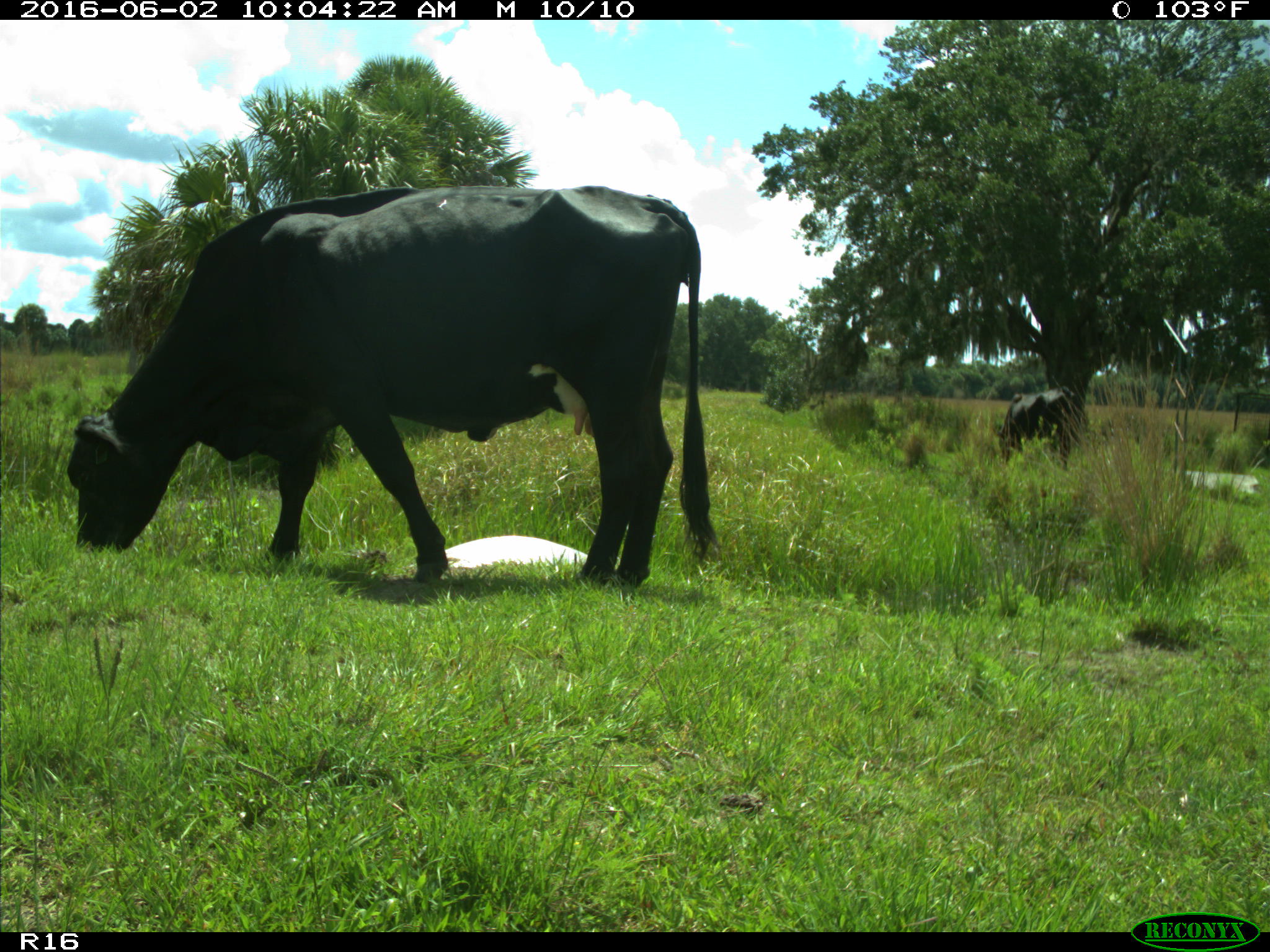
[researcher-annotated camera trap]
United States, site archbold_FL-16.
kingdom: Animalia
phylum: Chordata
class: Mammalia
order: Artiodactyla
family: Bovidae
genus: Bos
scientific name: Bos taurus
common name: domestic cow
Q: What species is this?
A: Bos taurus (domestic cow).